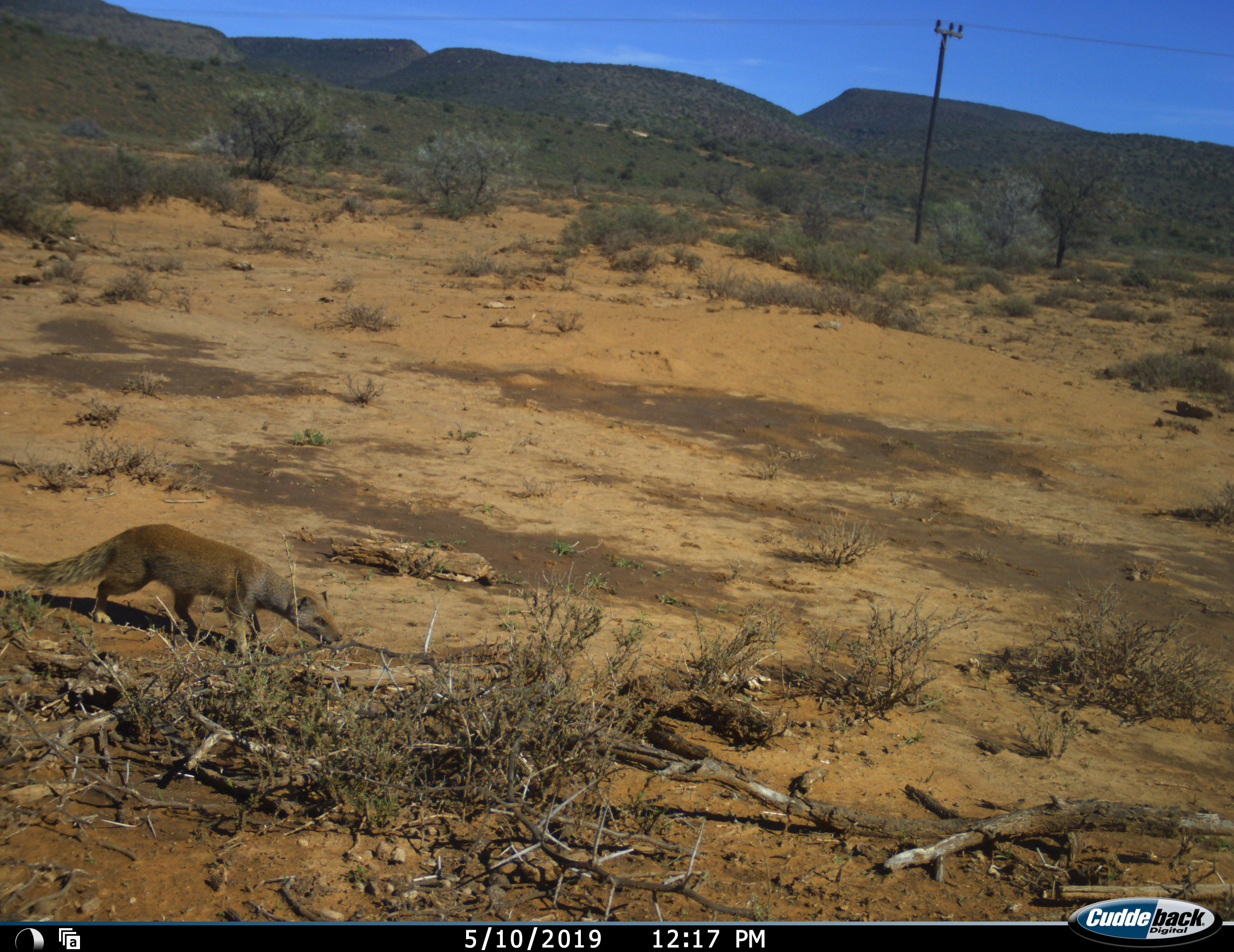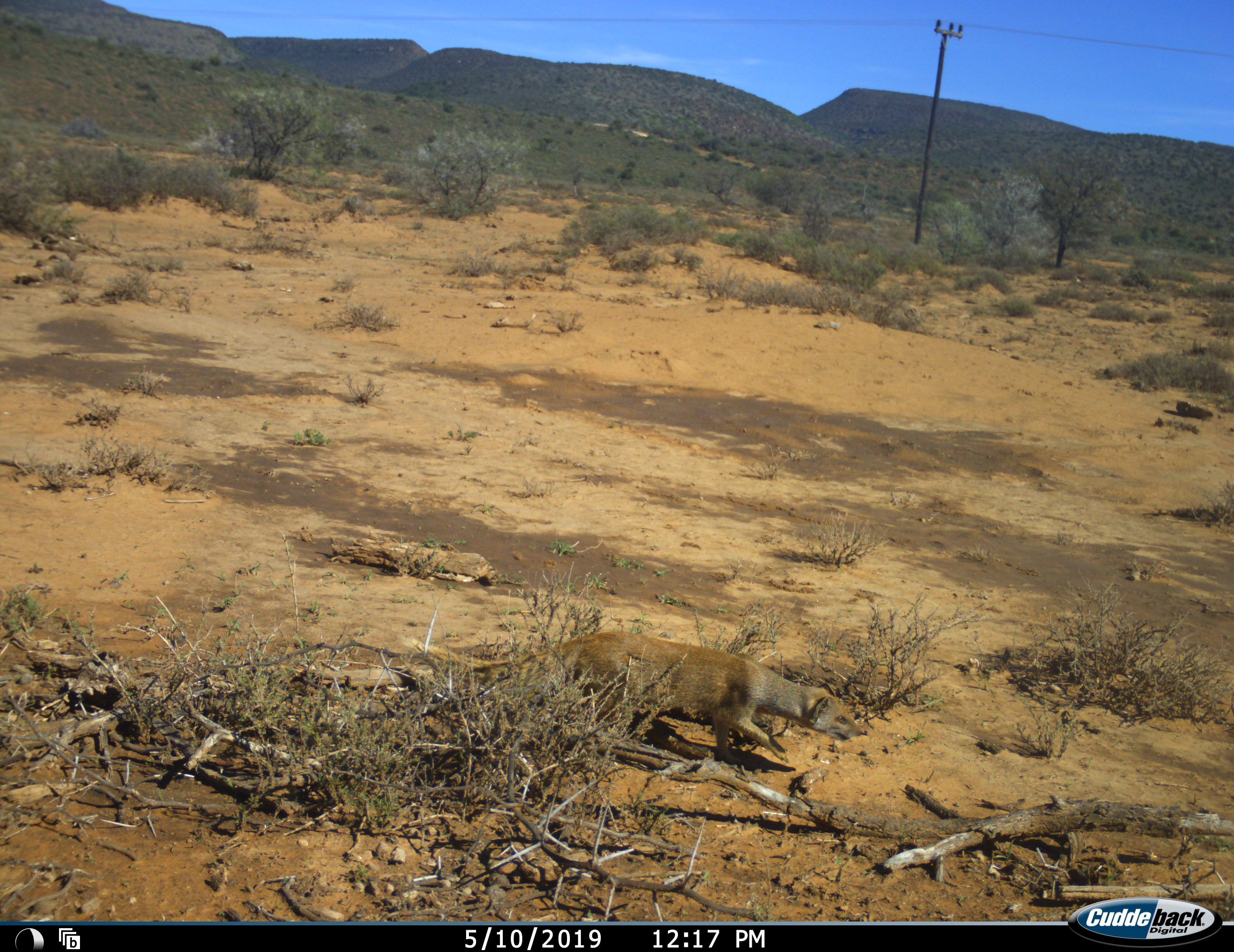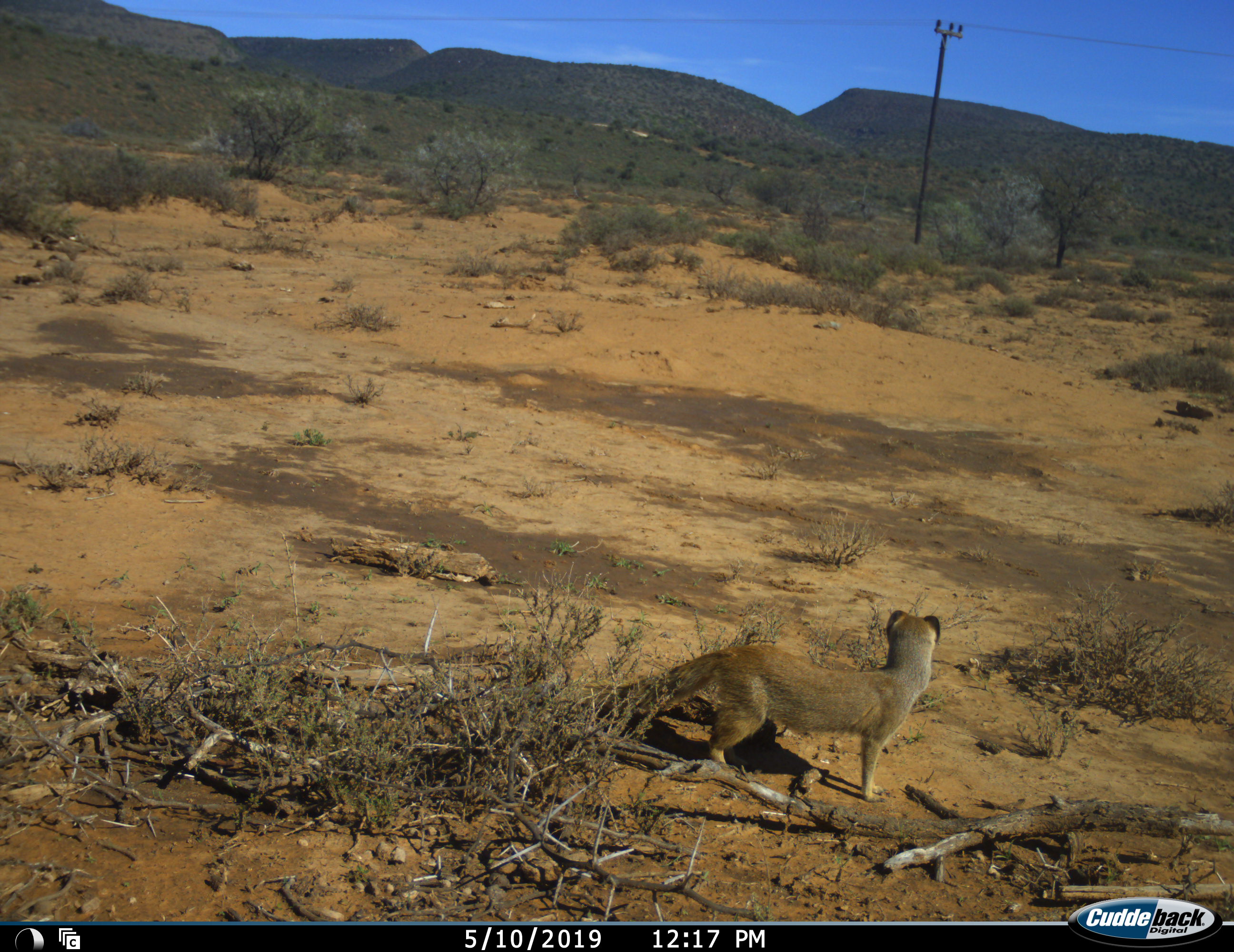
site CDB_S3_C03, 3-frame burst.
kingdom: Animalia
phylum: Chordata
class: Mammalia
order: Carnivora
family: Herpestidae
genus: Cynictis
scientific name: Cynictis penicillata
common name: yellow mongoose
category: mongooseyellow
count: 1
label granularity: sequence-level